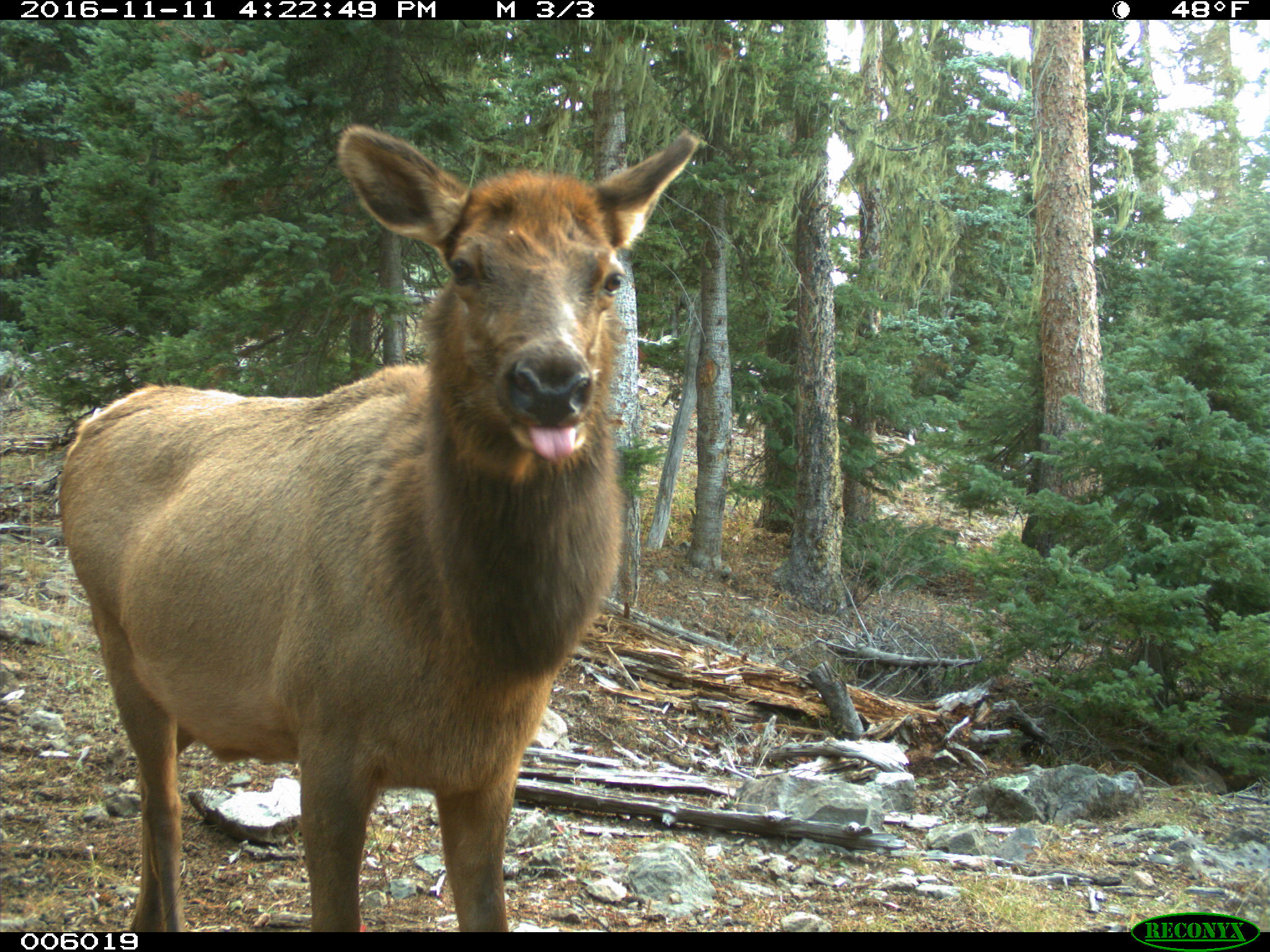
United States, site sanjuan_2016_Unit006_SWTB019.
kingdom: Animalia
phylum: Chordata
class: Mammalia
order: Artiodactyla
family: Cervidae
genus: Cervus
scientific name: Cervus elaphus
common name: red deer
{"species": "Cervus elaphus (red deer)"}